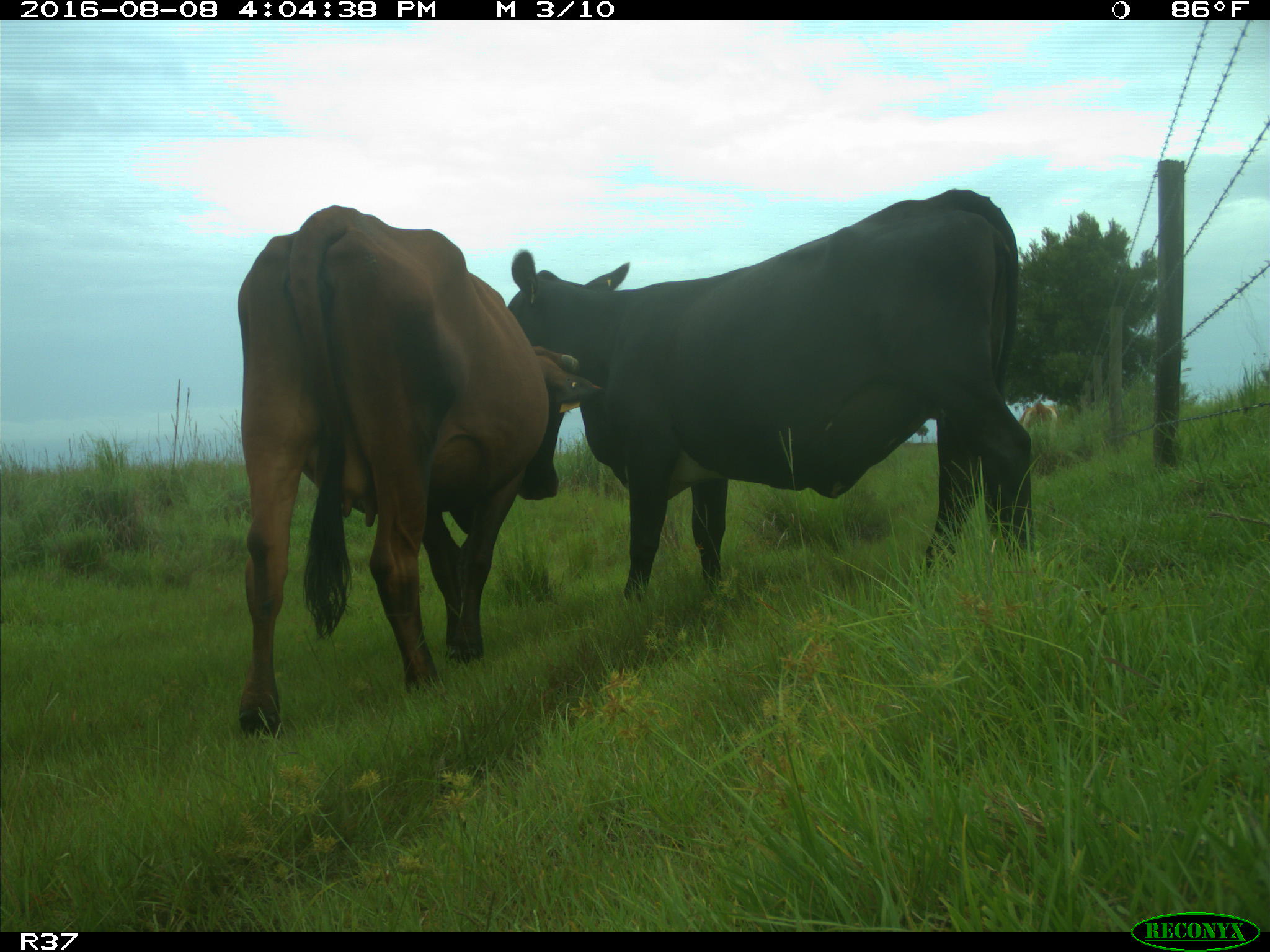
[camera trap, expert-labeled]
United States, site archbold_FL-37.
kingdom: Animalia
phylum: Chordata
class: Mammalia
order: Artiodactyla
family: Bovidae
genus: Bos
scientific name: Bos taurus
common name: domestic cow